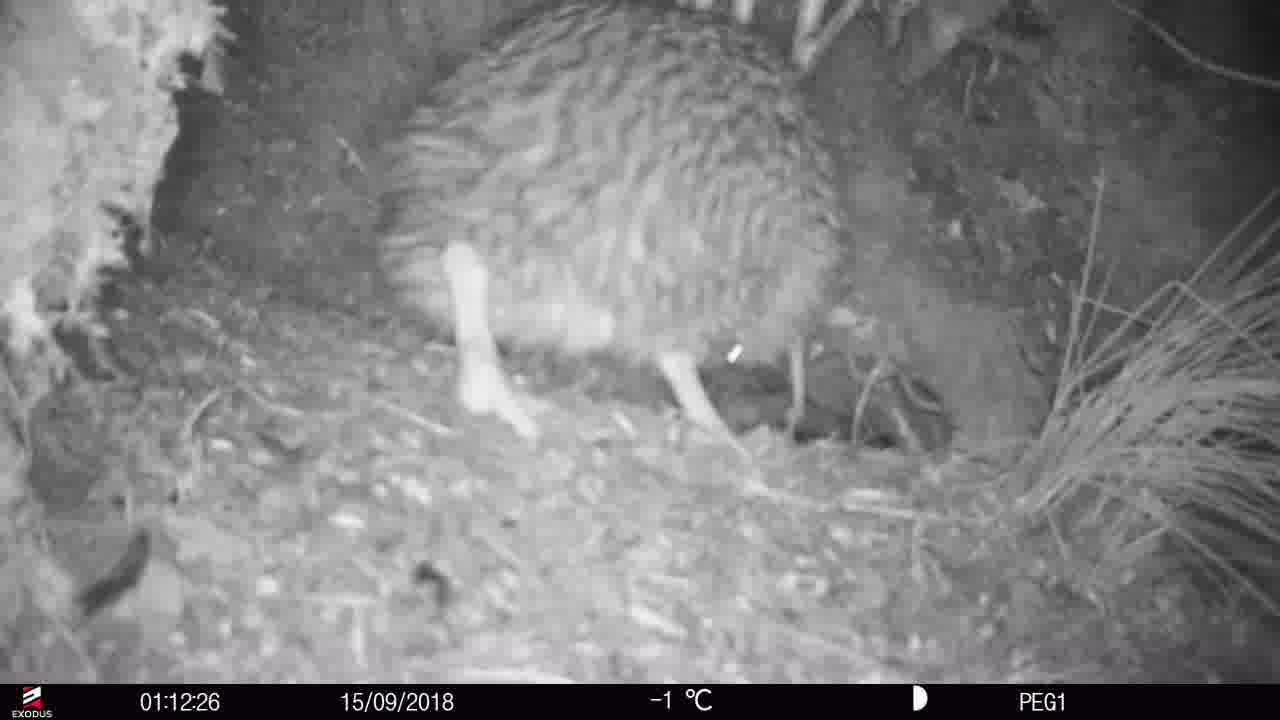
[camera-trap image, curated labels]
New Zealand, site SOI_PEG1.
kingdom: Animalia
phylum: Chordata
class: Aves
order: Apterygiformes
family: Apterygidae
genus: Apteryx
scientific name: Apteryx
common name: kiwi